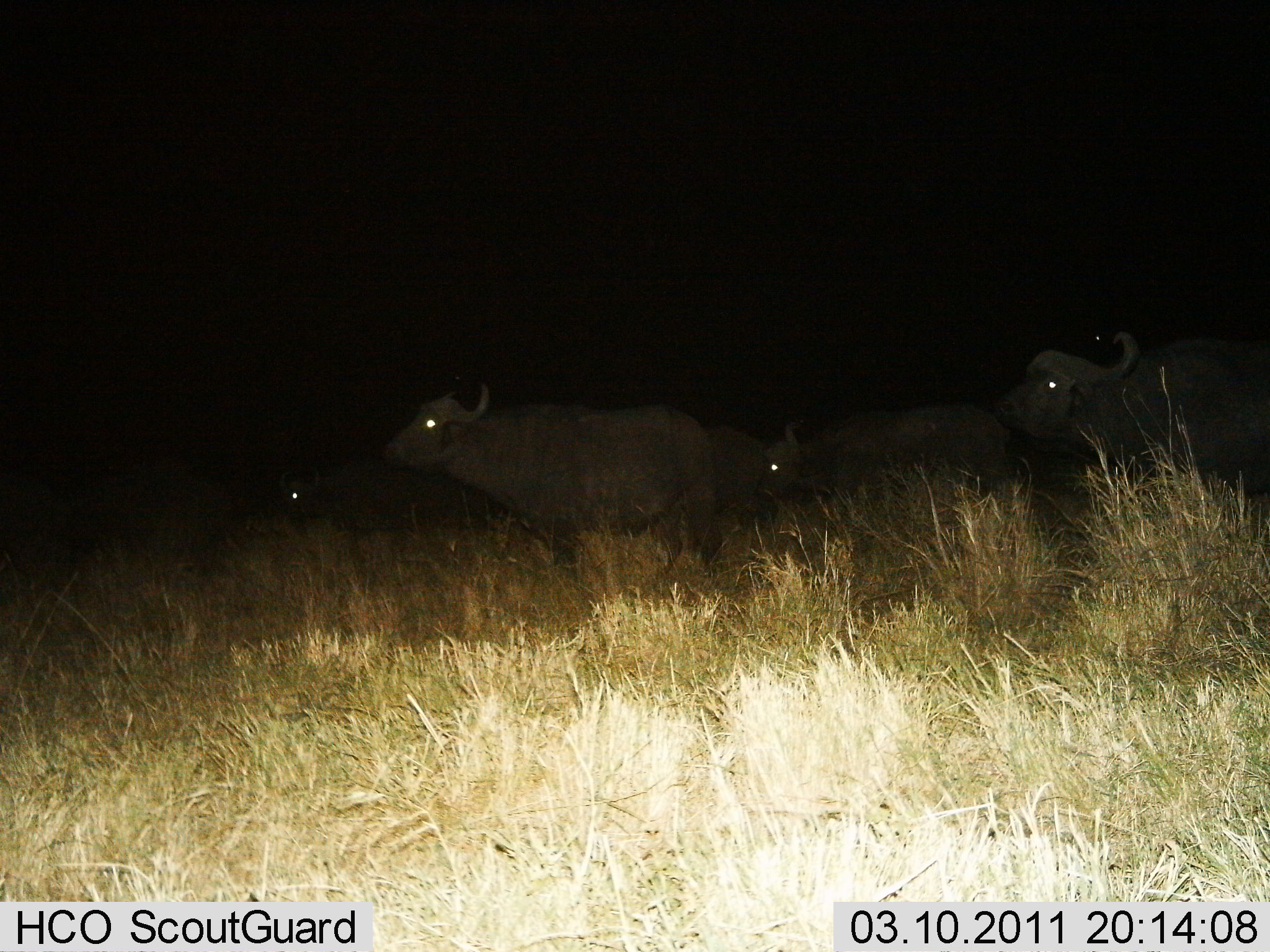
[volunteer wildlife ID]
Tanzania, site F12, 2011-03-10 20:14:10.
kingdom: Animalia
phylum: Chordata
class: Mammalia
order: Artiodactyla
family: Bovidae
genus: Syncerus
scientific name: Syncerus caffer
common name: cape buffalo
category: buffalo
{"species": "buffalo (cape buffalo) (Syncerus caffer)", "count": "5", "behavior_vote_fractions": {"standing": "50%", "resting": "8%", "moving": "42%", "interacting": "0%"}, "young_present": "0%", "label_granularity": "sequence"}